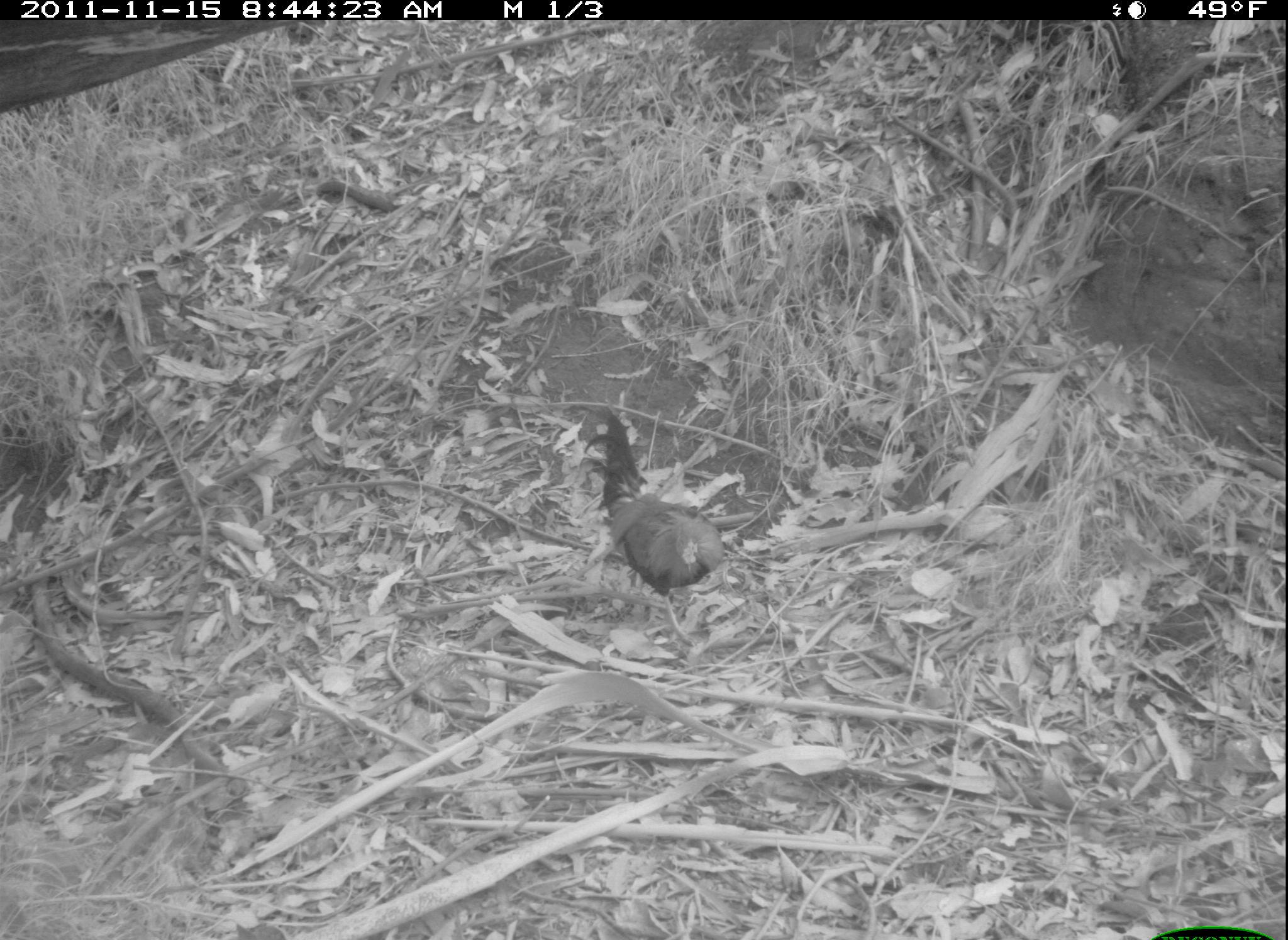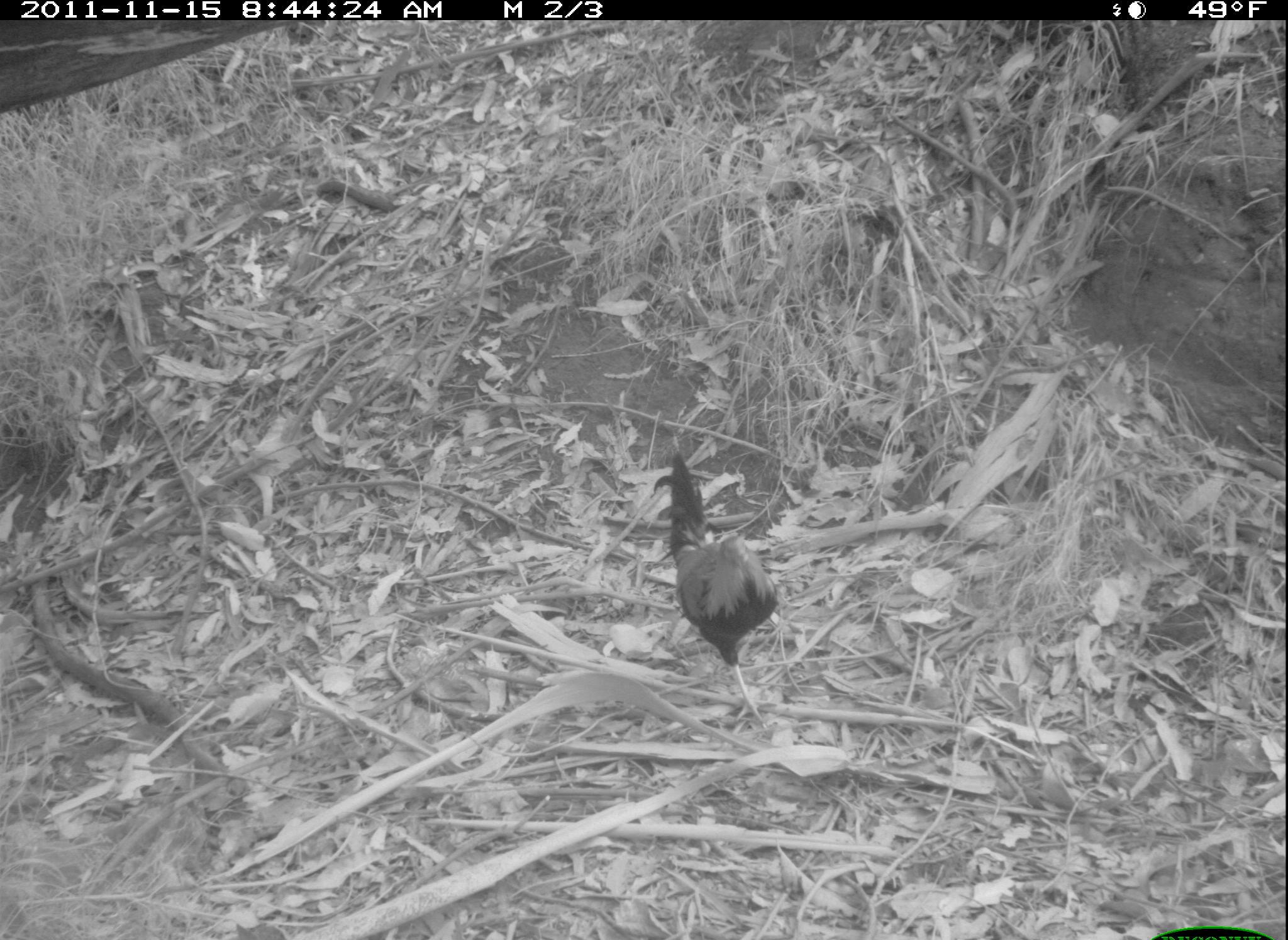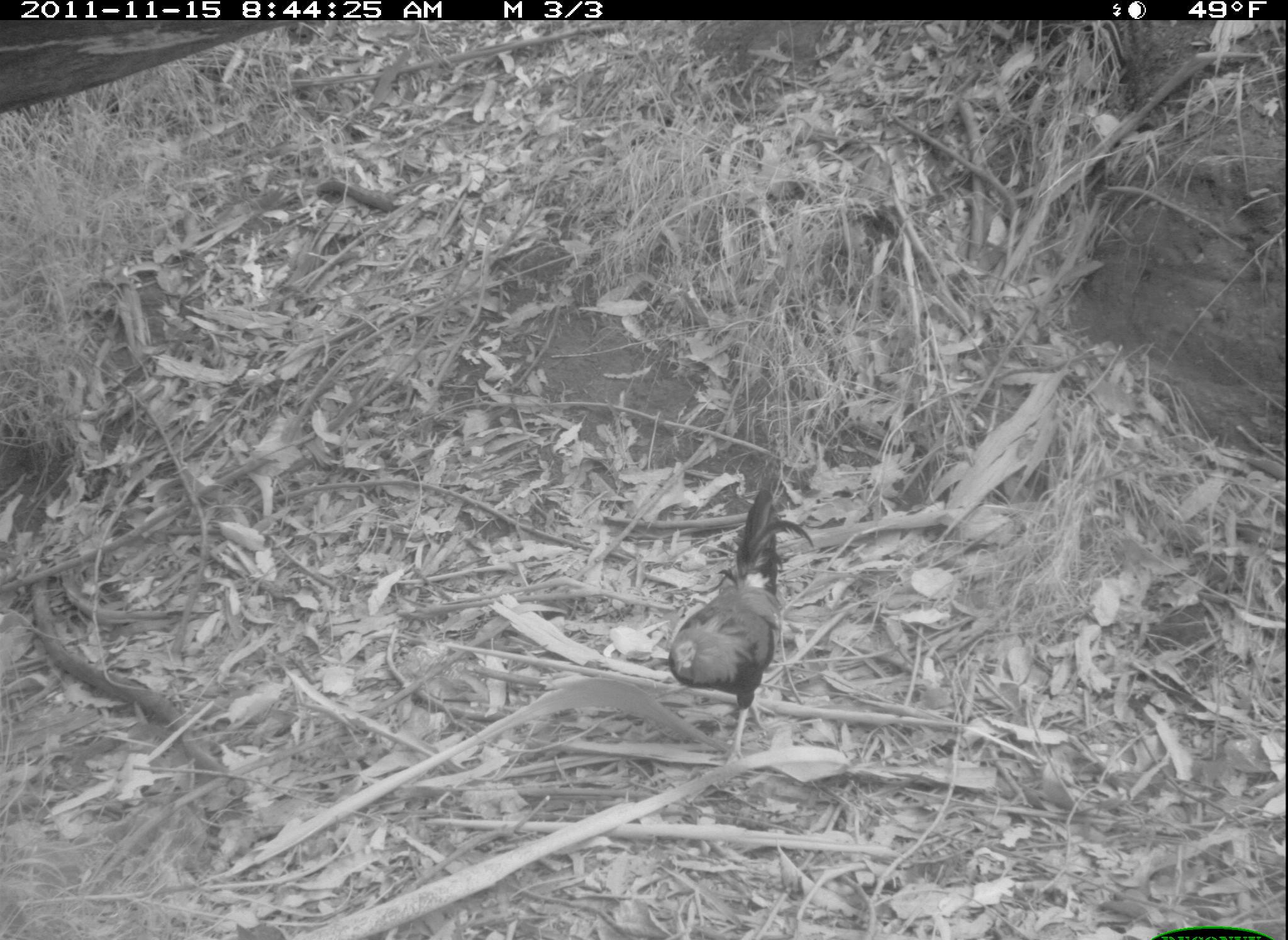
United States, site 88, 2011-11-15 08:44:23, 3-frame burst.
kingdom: Animalia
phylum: Chordata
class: Aves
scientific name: Aves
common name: bird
Bird (Aves).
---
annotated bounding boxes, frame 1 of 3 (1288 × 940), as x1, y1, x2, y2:
bird: 588, 416, 730, 593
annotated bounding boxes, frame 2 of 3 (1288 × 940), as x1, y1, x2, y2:
bird: 650, 449, 786, 730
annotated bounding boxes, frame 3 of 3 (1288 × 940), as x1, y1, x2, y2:
bird: 665, 482, 821, 783